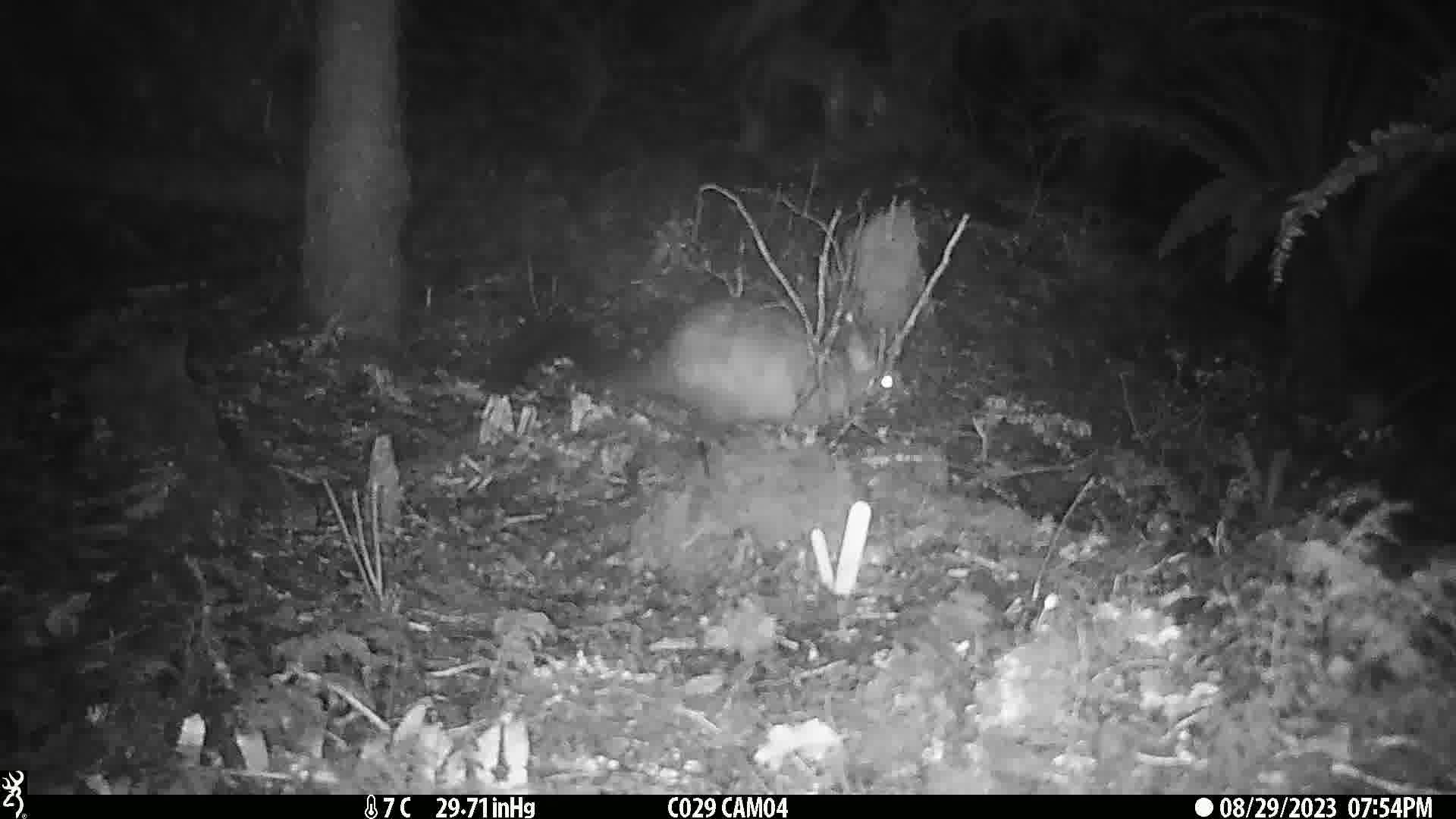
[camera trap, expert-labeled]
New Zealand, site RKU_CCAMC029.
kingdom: Animalia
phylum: Chordata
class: Mammalia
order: Diprotodontia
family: Phalangeridae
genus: Trichosurus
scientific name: Trichosurus vulpecula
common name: common brushtail possum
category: possum